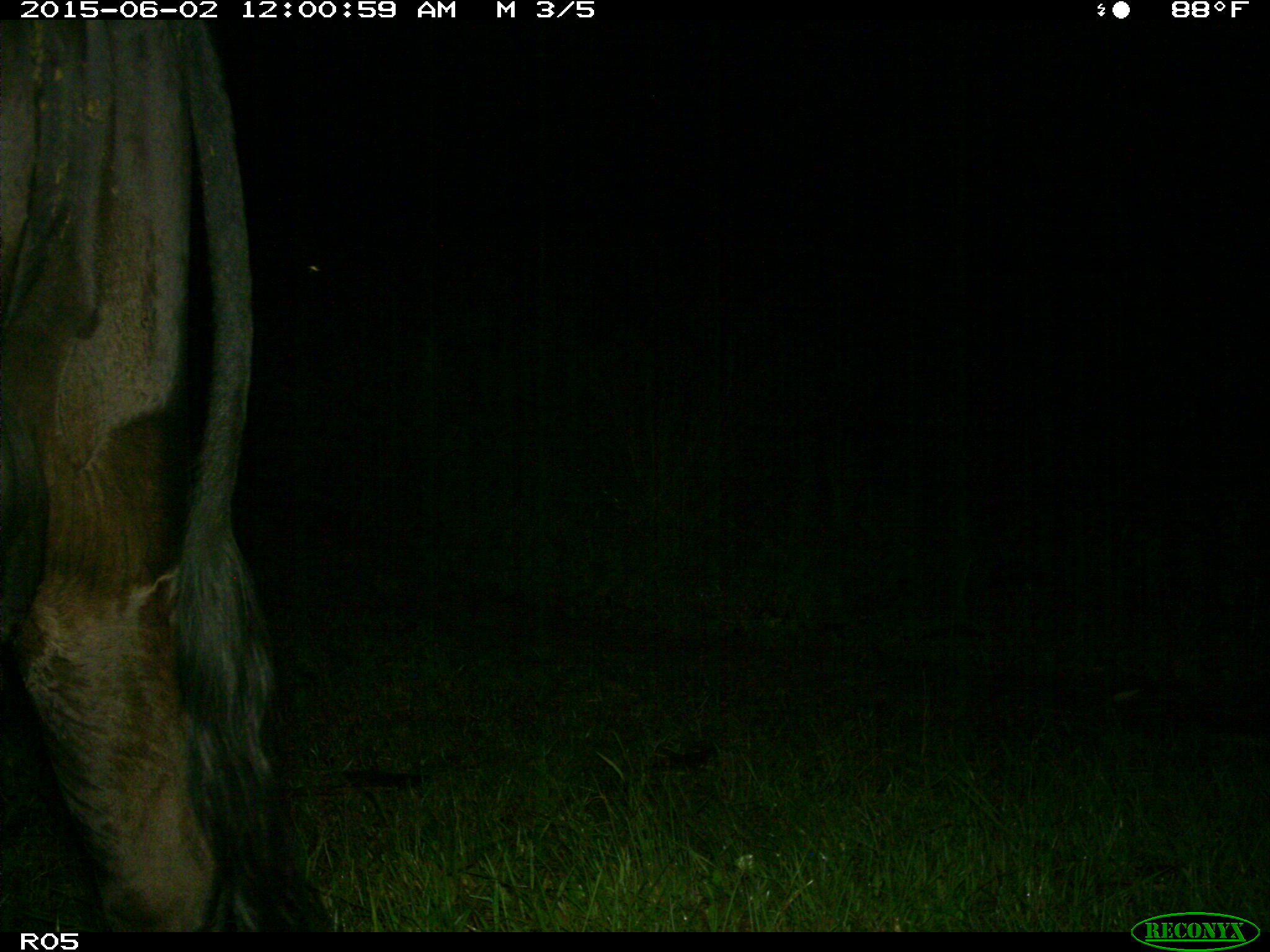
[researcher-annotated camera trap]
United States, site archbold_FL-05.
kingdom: Animalia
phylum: Chordata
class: Mammalia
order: Artiodactyla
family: Bovidae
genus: Bos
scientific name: Bos taurus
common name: domestic cow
Bos taurus (domestic cow).